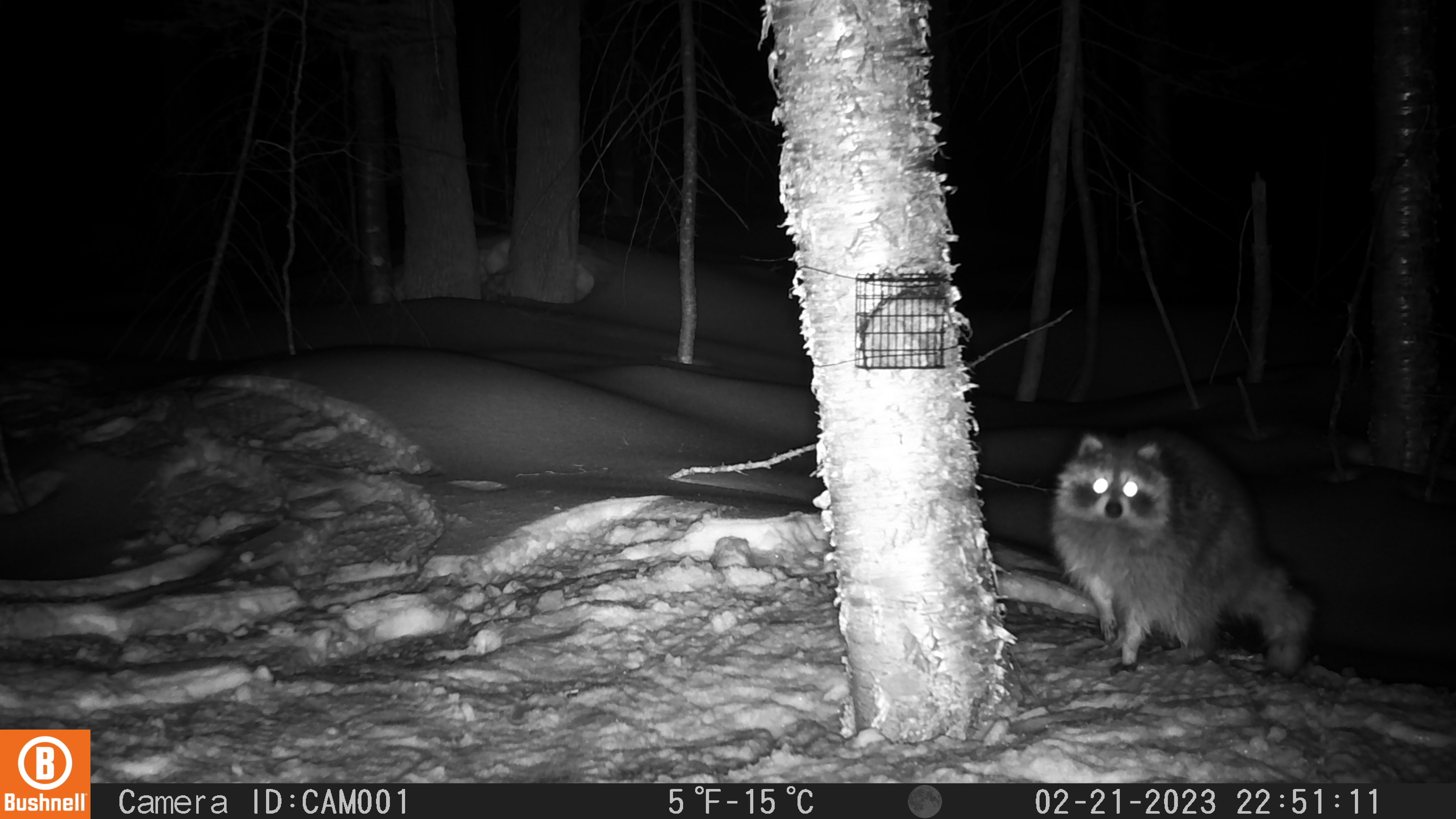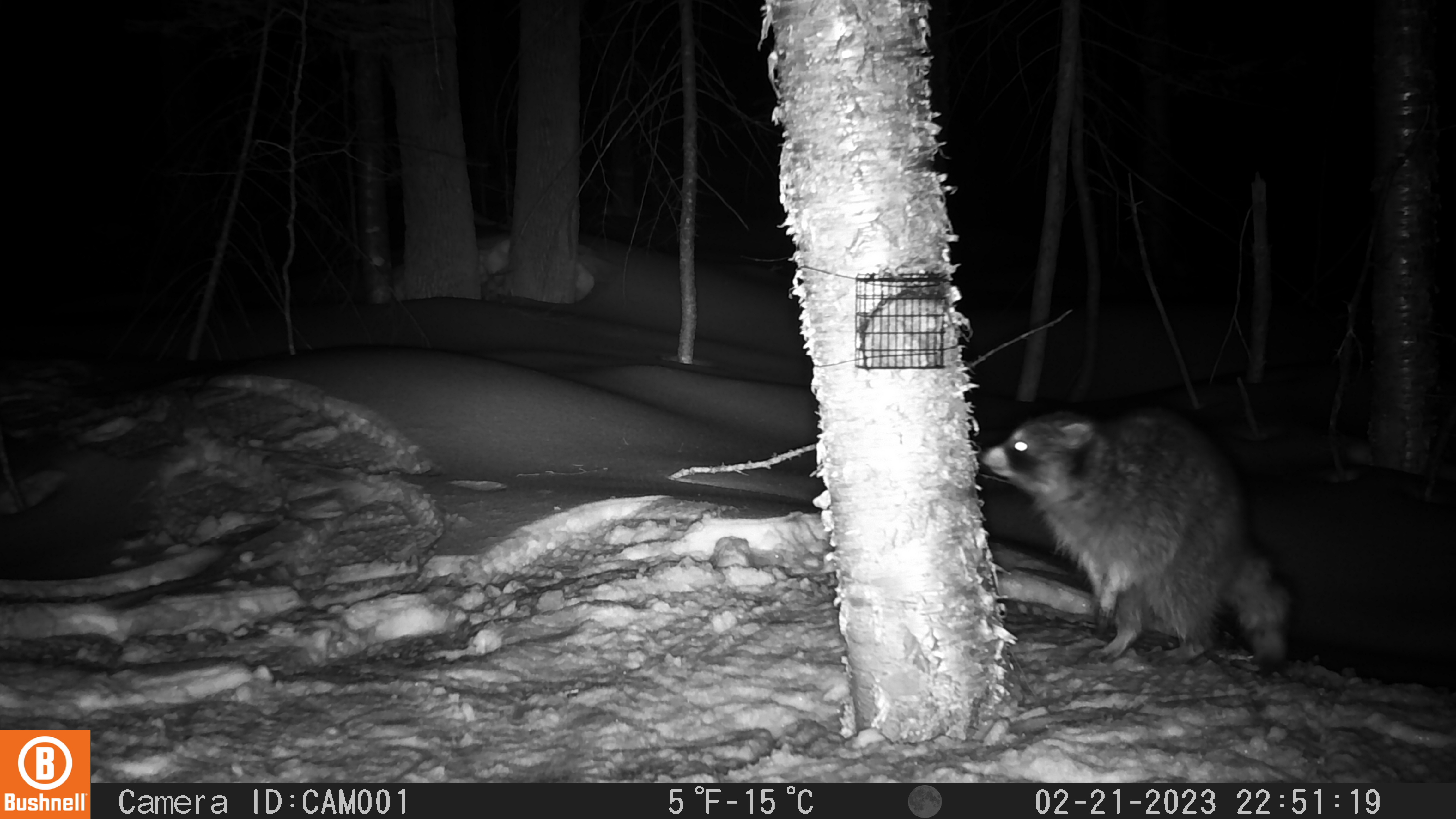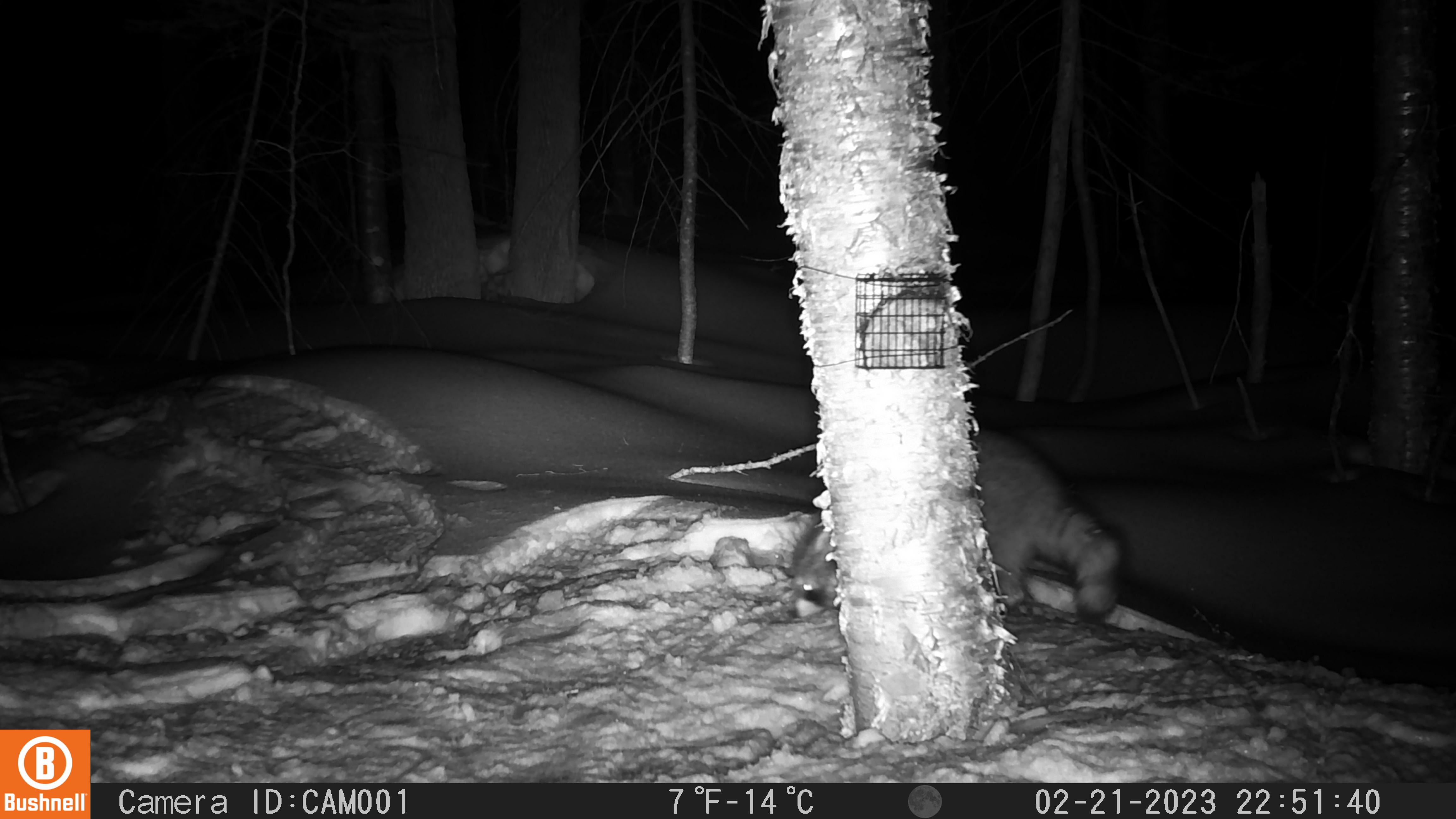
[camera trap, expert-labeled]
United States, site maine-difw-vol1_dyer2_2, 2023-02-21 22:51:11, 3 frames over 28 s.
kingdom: Animalia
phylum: Chordata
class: Mammalia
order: Carnivora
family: Procyonidae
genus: Procyon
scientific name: Procyon lotor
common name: raccoon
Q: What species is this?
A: Raccoon (Procyon lotor).